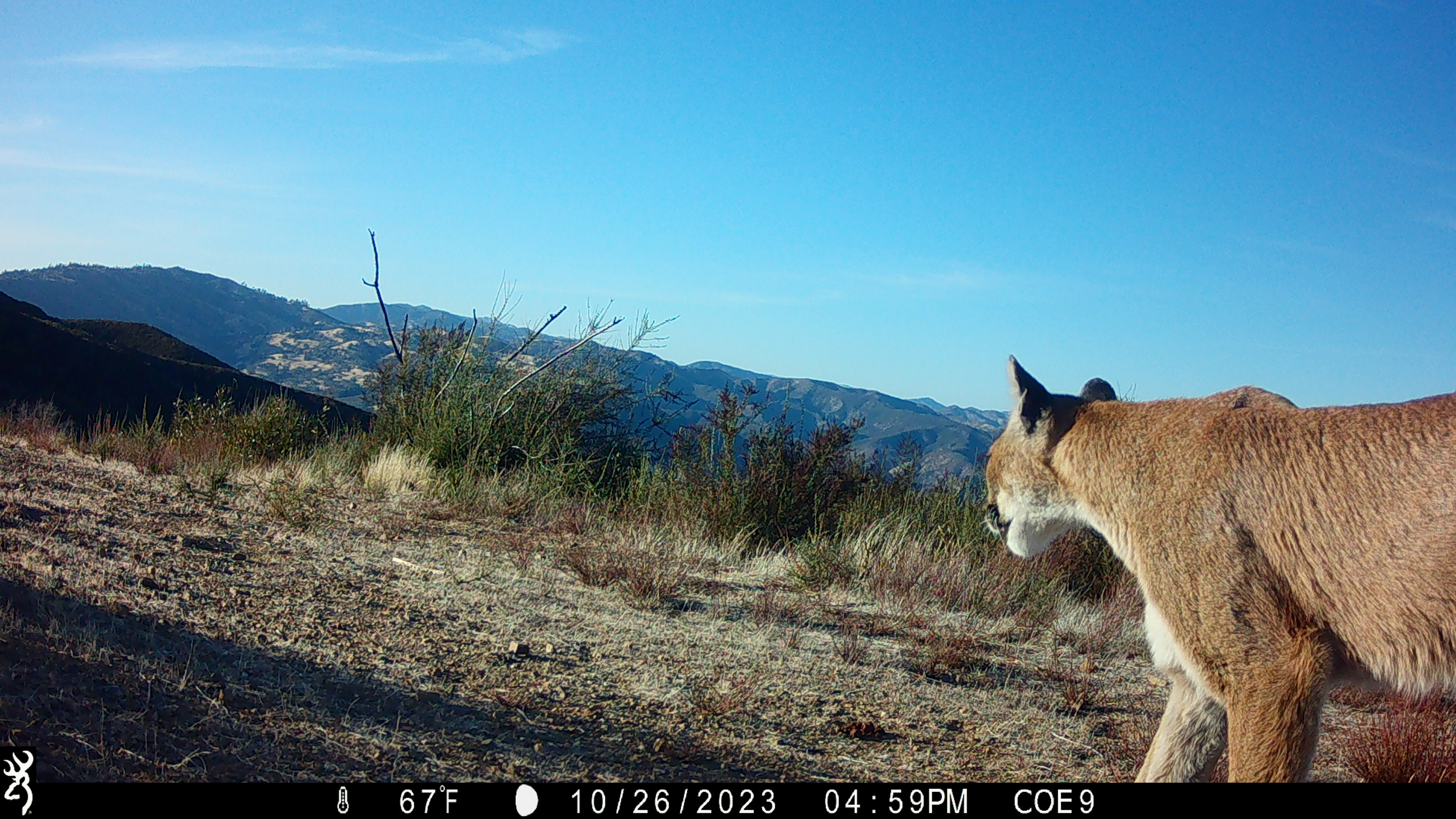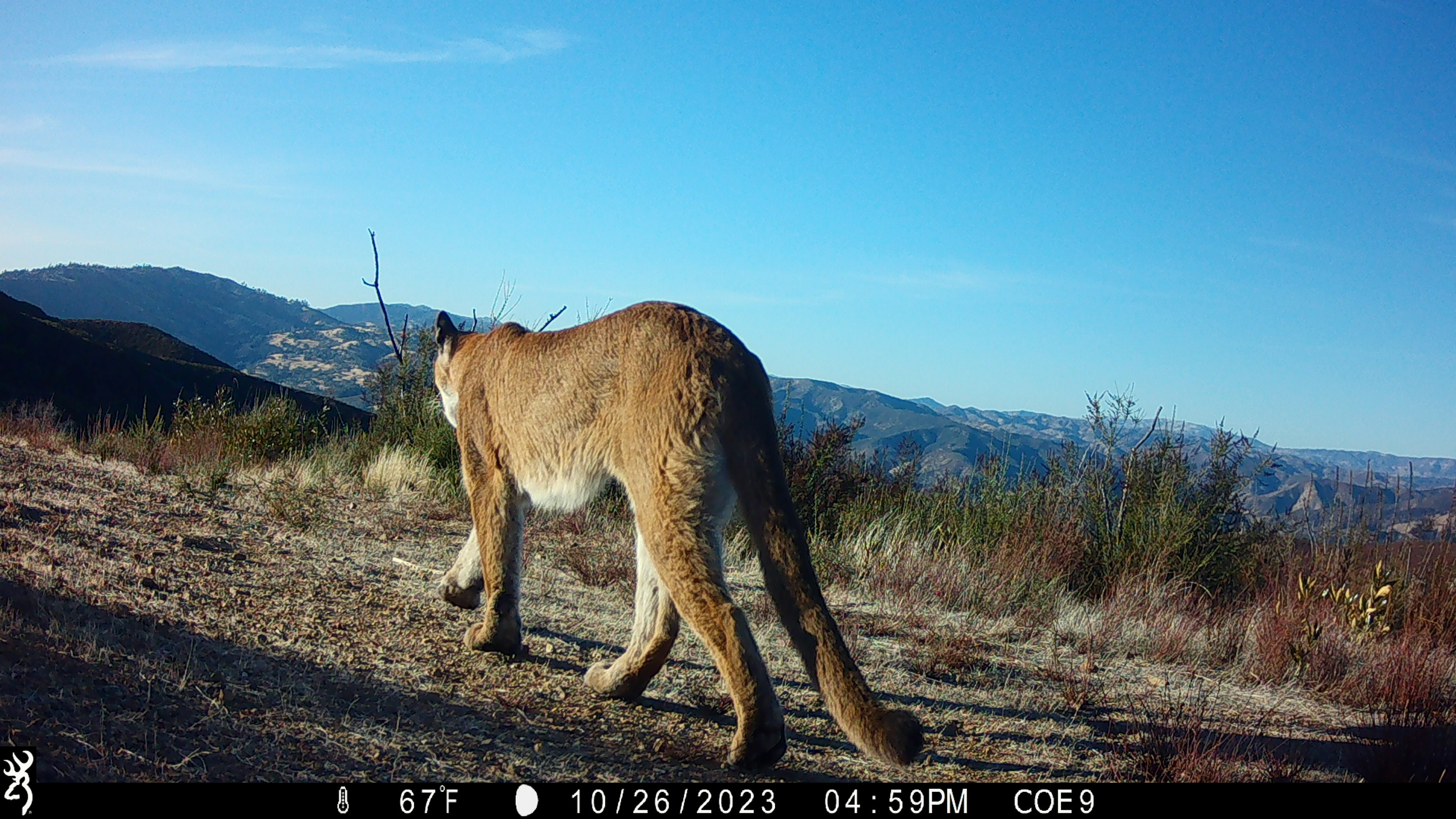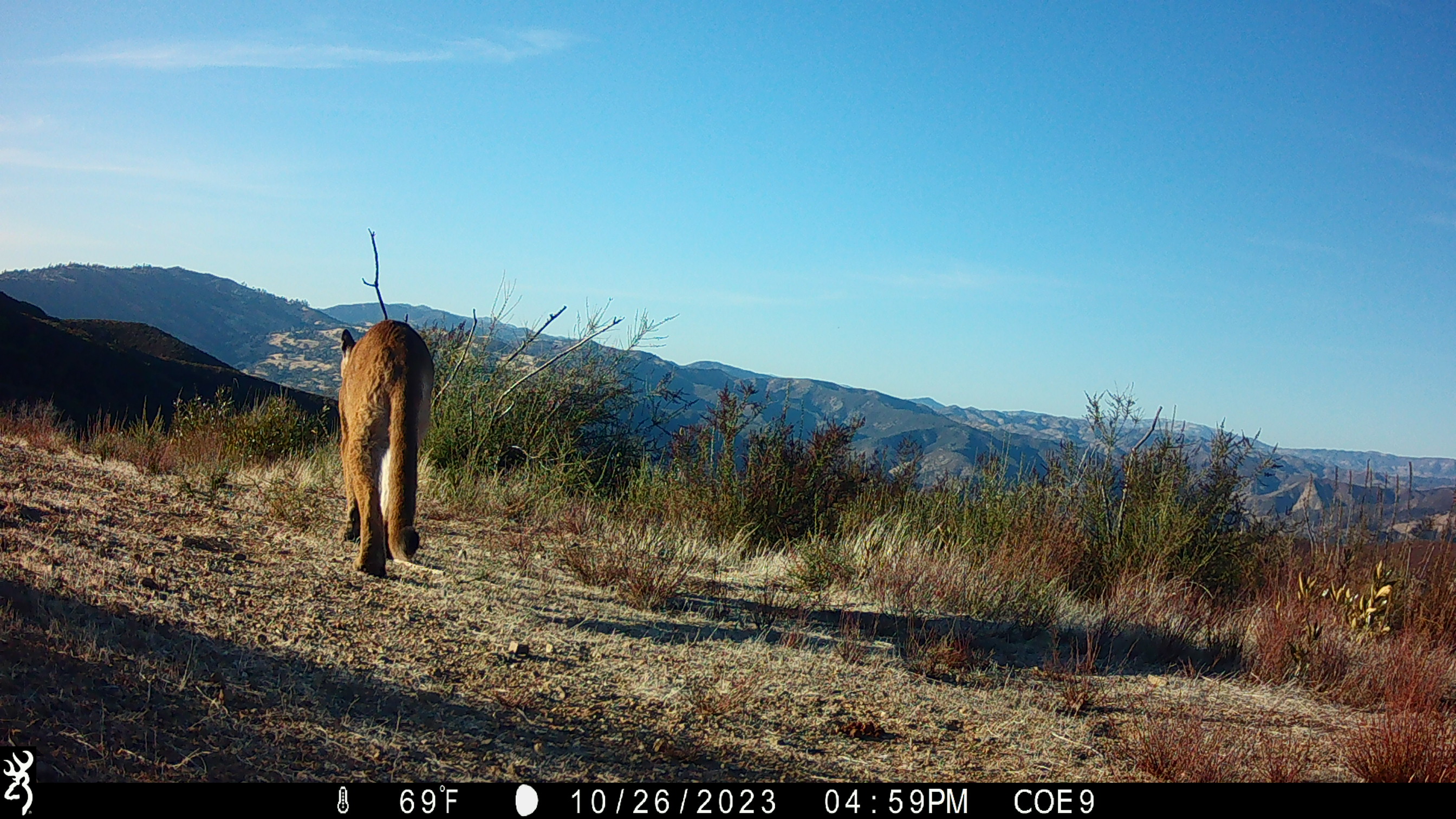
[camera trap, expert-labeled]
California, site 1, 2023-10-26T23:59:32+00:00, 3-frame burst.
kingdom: Animalia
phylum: Chordata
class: Mammalia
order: Carnivora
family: Felidae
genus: Puma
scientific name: Puma concolor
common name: puma